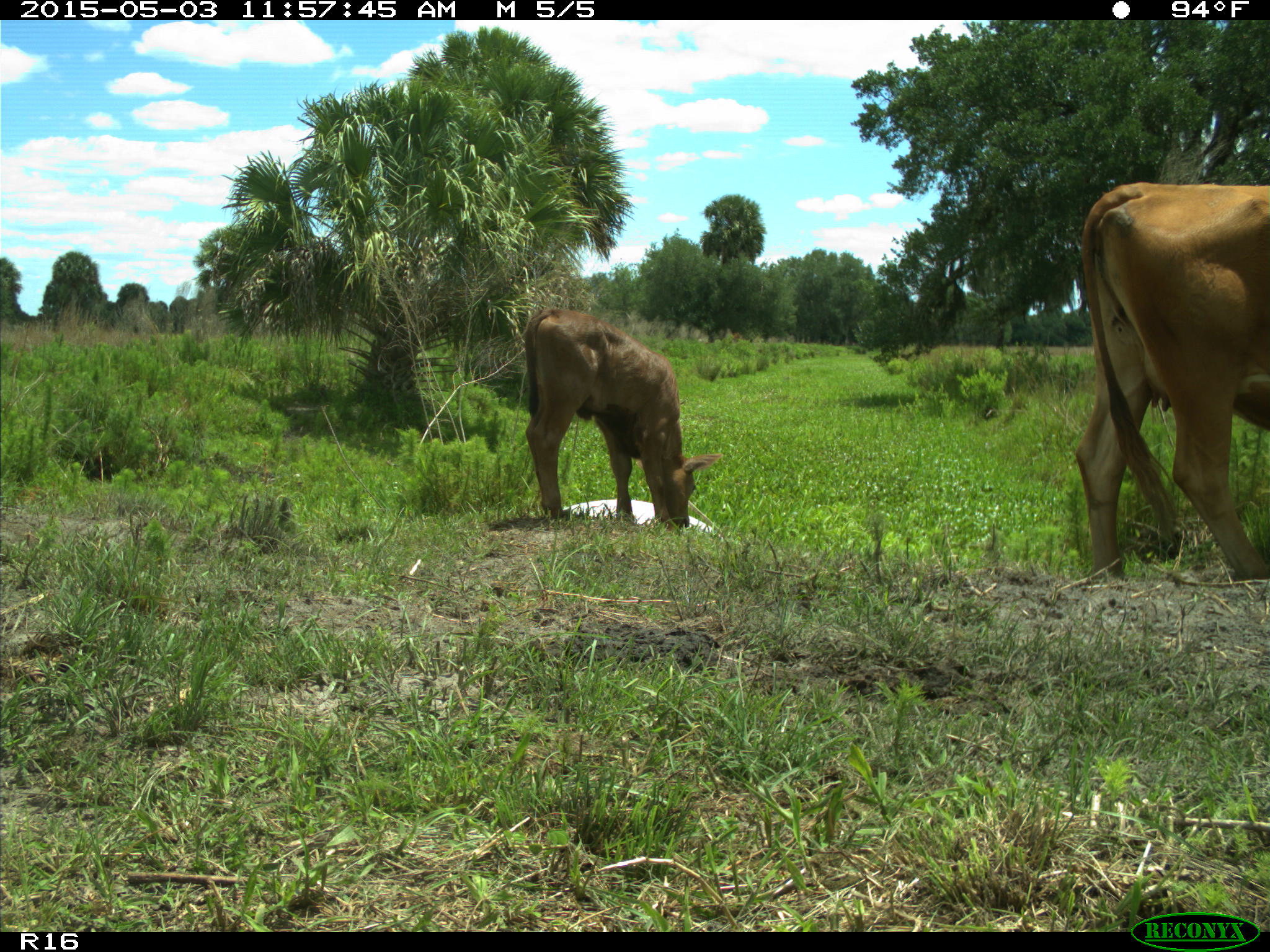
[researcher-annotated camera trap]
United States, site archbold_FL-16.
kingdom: Animalia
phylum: Chordata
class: Mammalia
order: Artiodactyla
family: Bovidae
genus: Bos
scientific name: Bos taurus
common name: domestic cow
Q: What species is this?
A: Bos taurus (domestic cow).